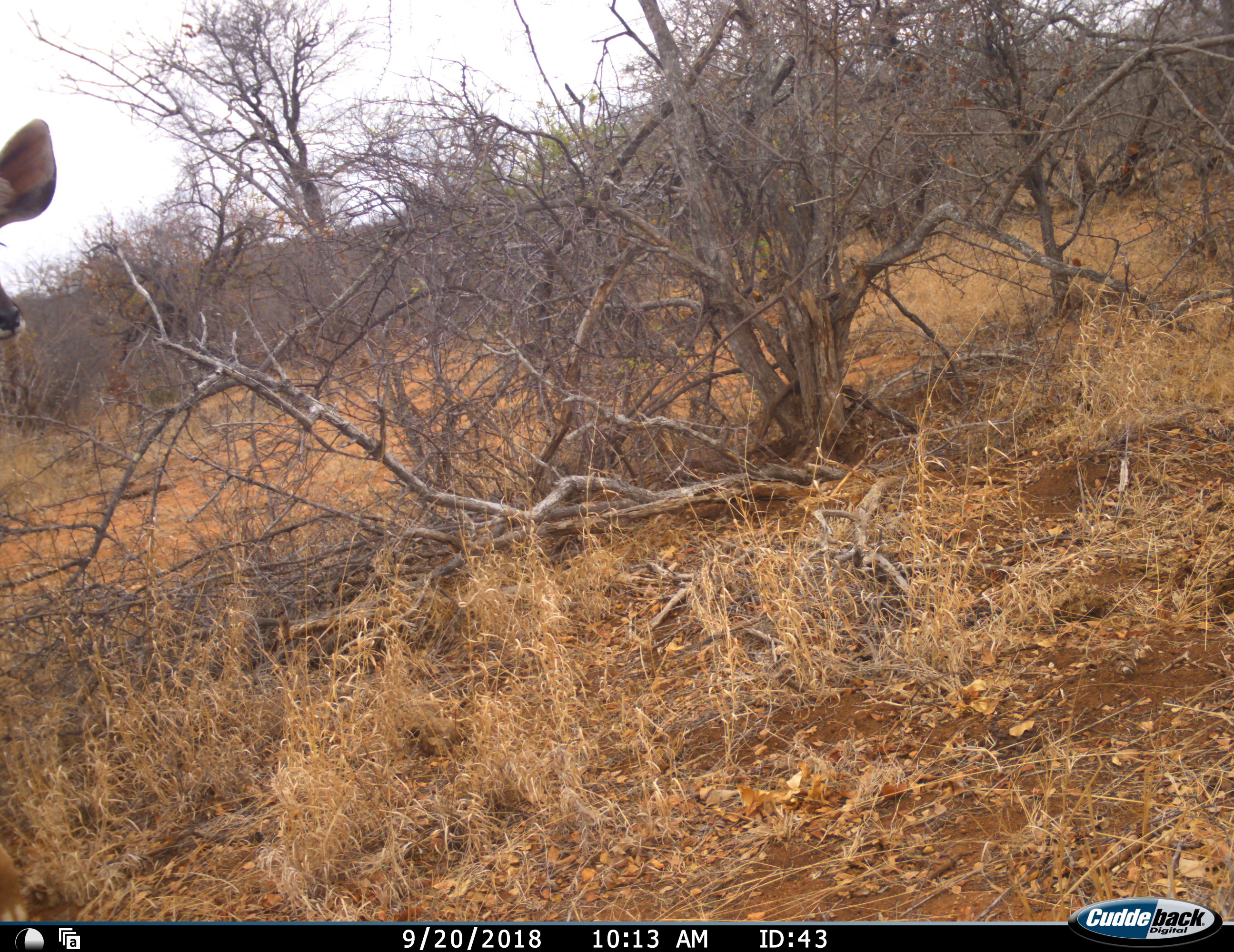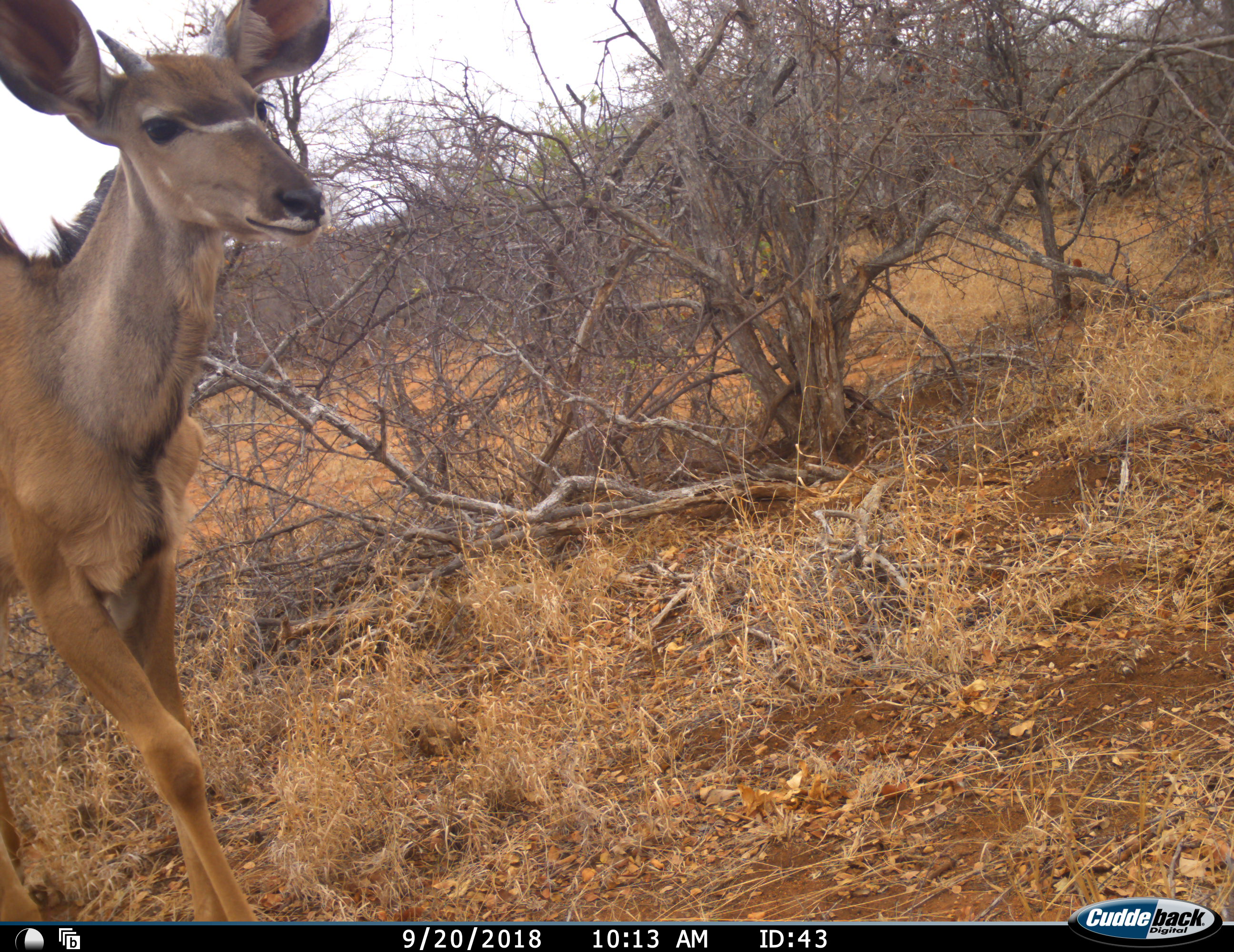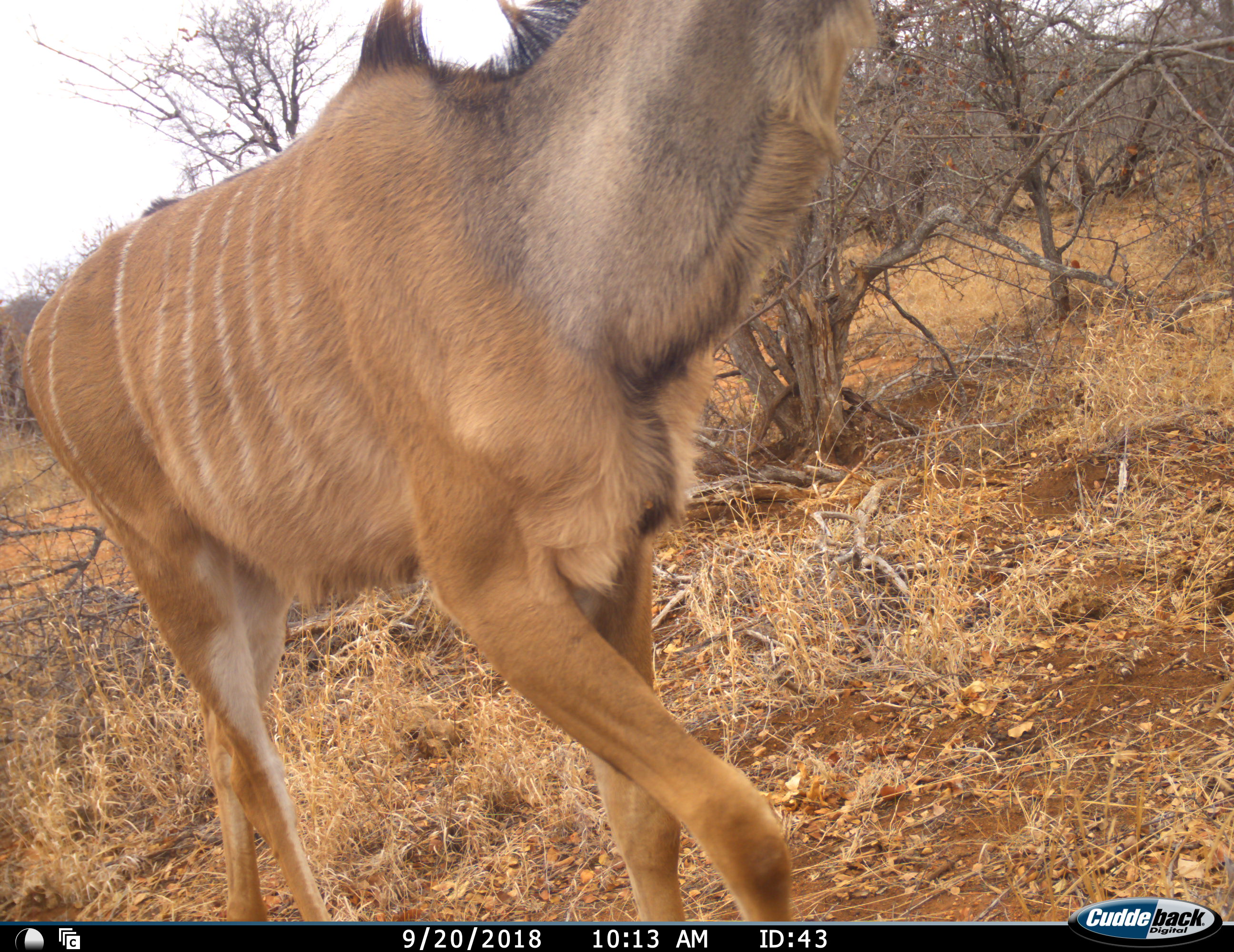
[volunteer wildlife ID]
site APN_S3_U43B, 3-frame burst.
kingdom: Animalia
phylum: Chordata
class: Mammalia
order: Artiodactyla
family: Bovidae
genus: Tragelaphus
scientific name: Tragelaphus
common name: kudu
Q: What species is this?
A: Kudu (Tragelaphus).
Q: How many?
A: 1.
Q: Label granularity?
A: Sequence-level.